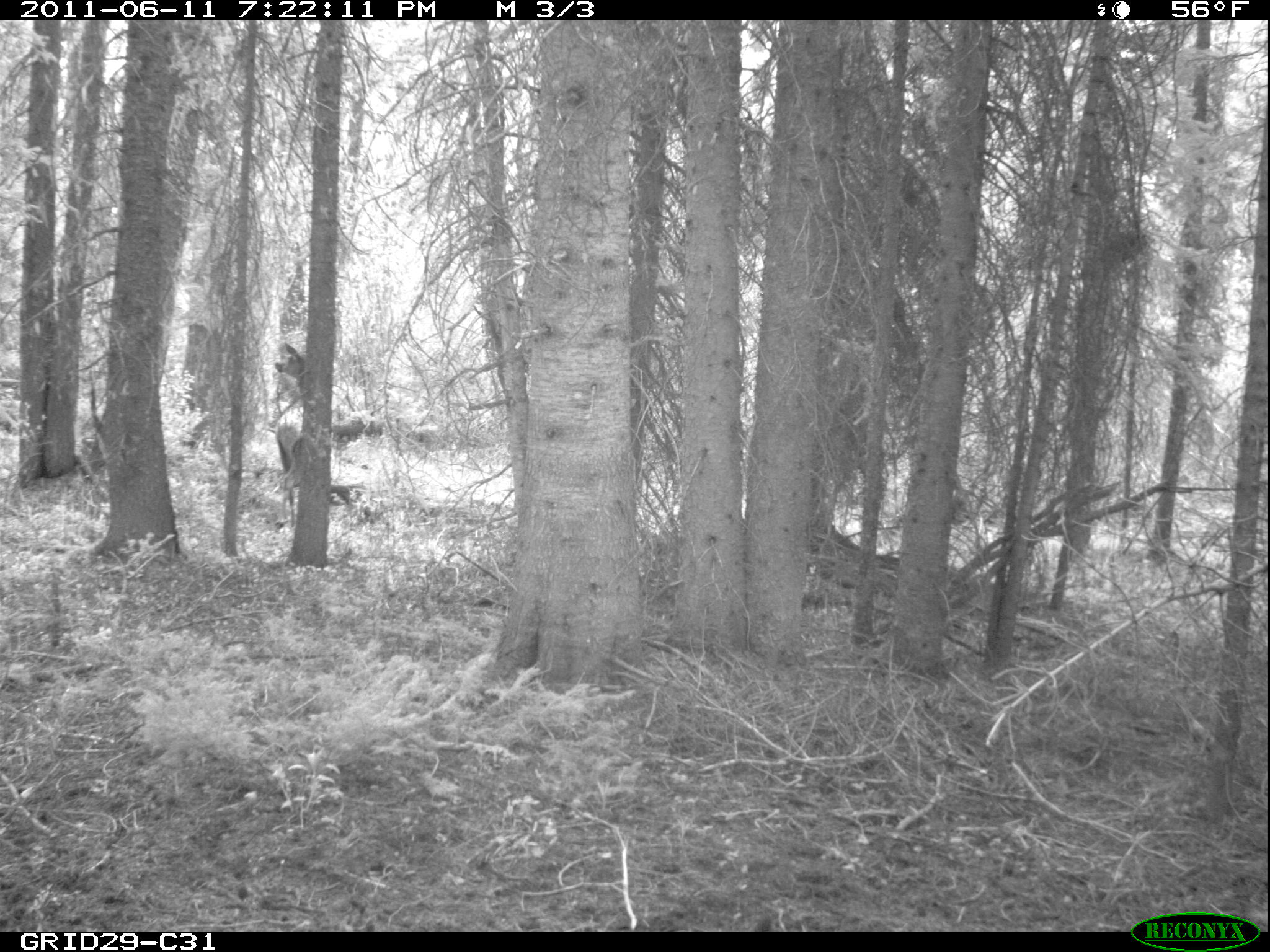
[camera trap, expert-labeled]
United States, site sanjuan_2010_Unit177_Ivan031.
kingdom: Animalia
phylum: Chordata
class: Mammalia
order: Artiodactyla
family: Cervidae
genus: Cervus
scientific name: Cervus elaphus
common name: red deer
Cervus elaphus (red deer).